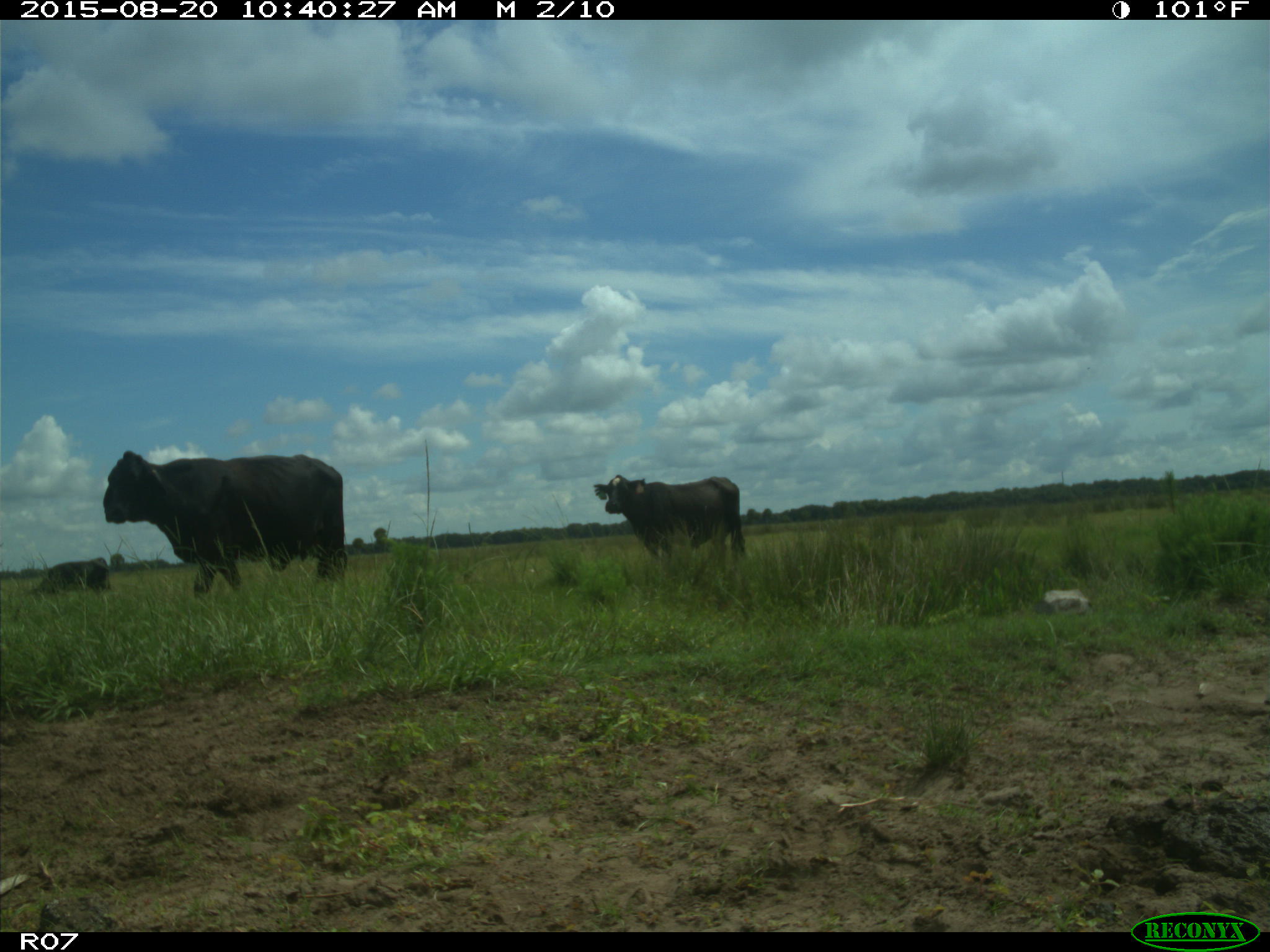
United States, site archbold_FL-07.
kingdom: Animalia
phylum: Chordata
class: Mammalia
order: Artiodactyla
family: Bovidae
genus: Bos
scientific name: Bos taurus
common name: domestic cow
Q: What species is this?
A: Bos taurus (domestic cow).